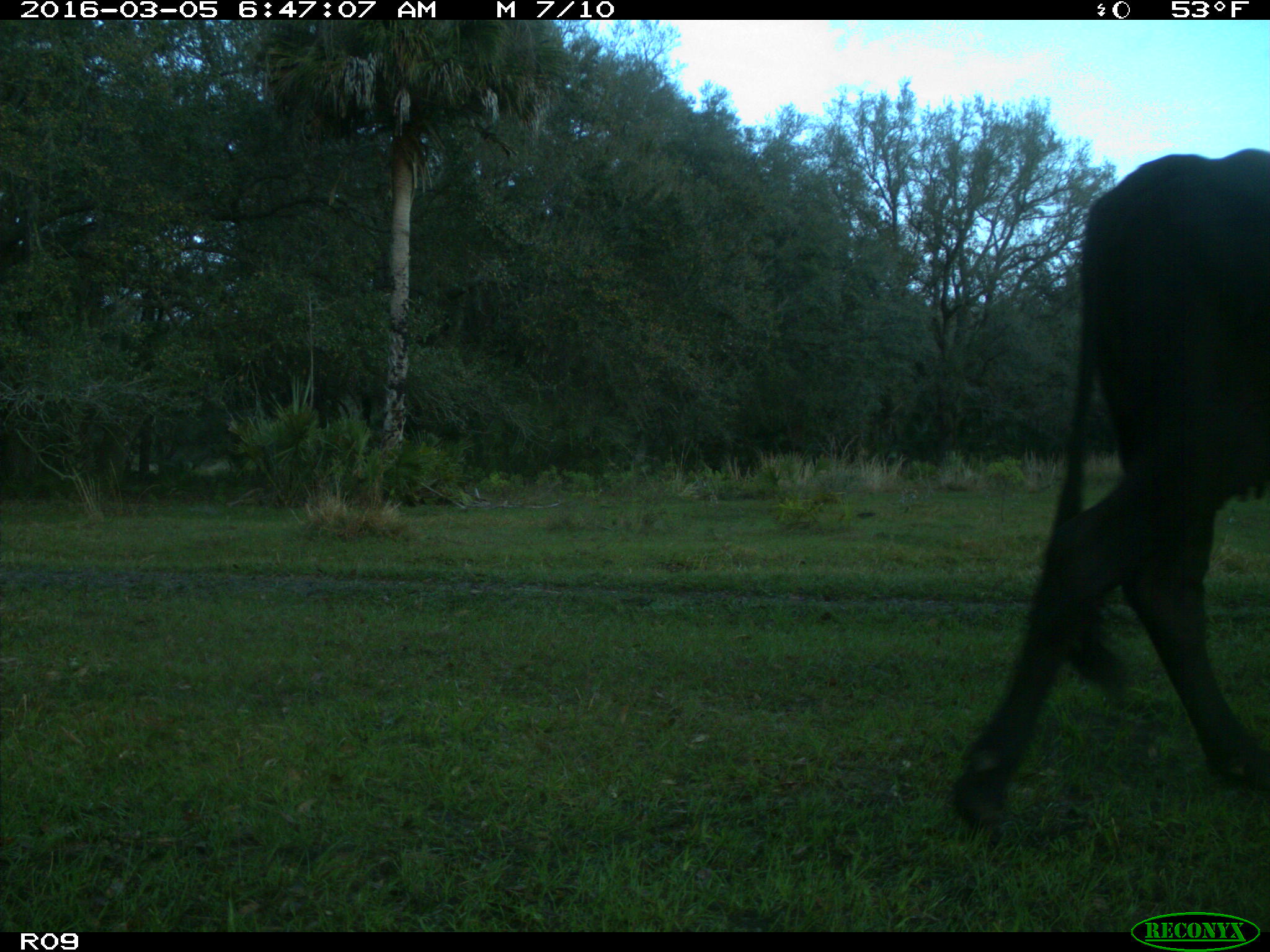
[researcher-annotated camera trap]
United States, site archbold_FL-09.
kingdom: Animalia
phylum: Chordata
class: Mammalia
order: Artiodactyla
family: Bovidae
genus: Bos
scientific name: Bos taurus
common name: domestic cow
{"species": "Bos taurus (domestic cow)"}